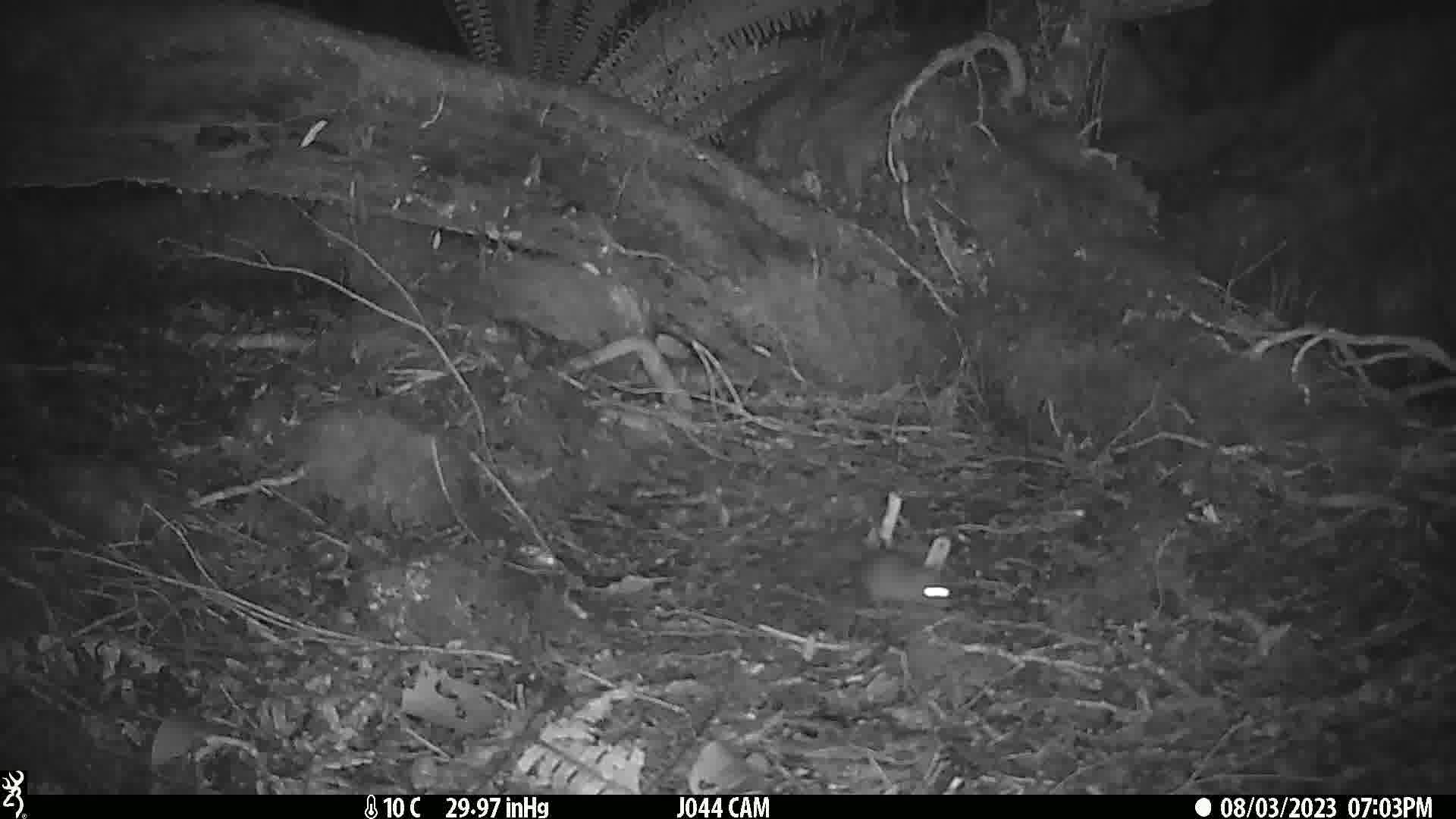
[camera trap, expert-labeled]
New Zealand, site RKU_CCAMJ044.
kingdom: Animalia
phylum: Chordata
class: Mammalia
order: Rodentia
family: Muridae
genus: Rattus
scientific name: Rattus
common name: rat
Rat (Rattus).